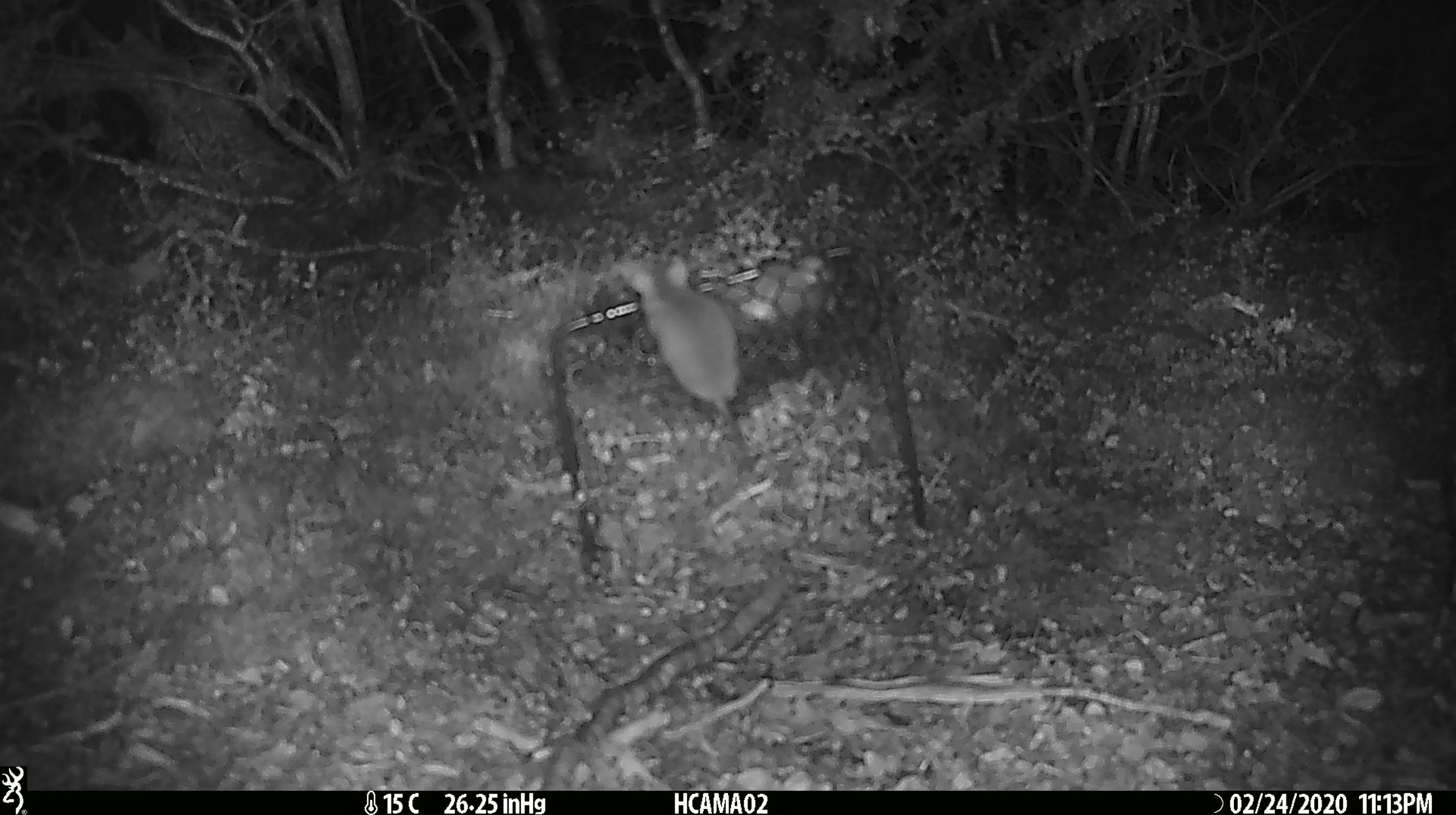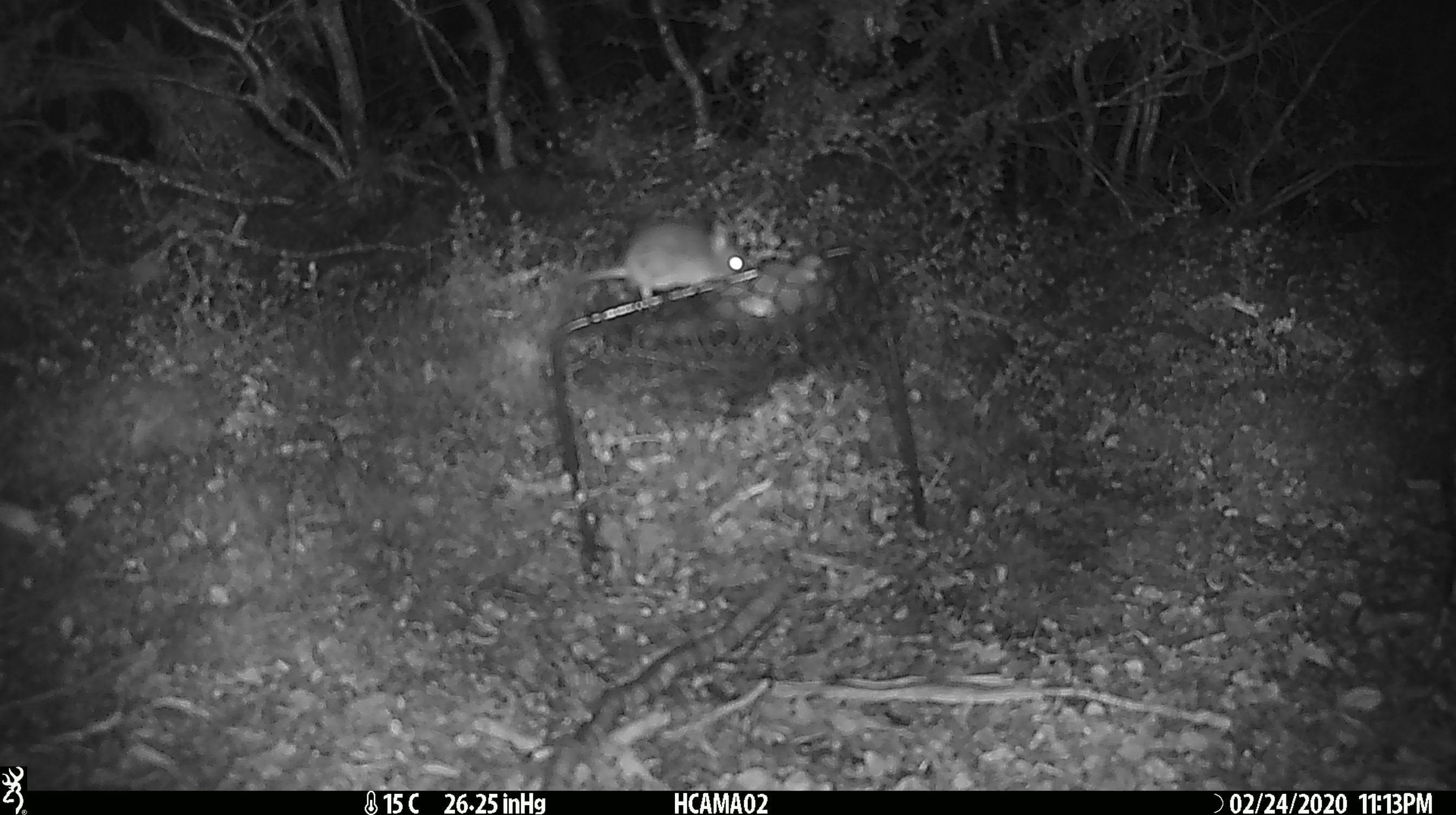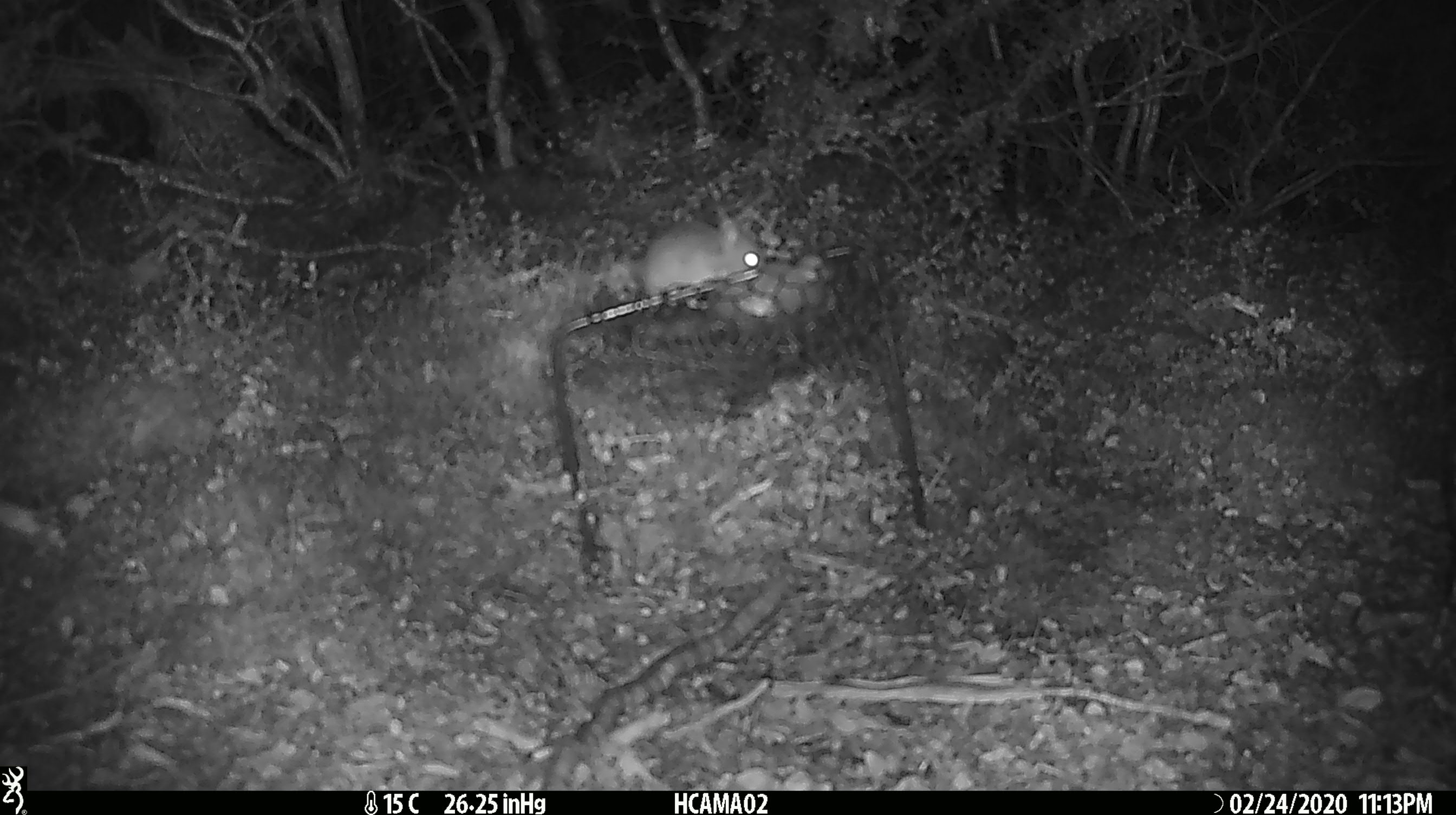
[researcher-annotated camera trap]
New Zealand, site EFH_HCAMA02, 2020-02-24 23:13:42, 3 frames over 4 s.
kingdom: Animalia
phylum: Chordata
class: Mammalia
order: Rodentia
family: Muridae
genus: Mus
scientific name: Mus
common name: mouse